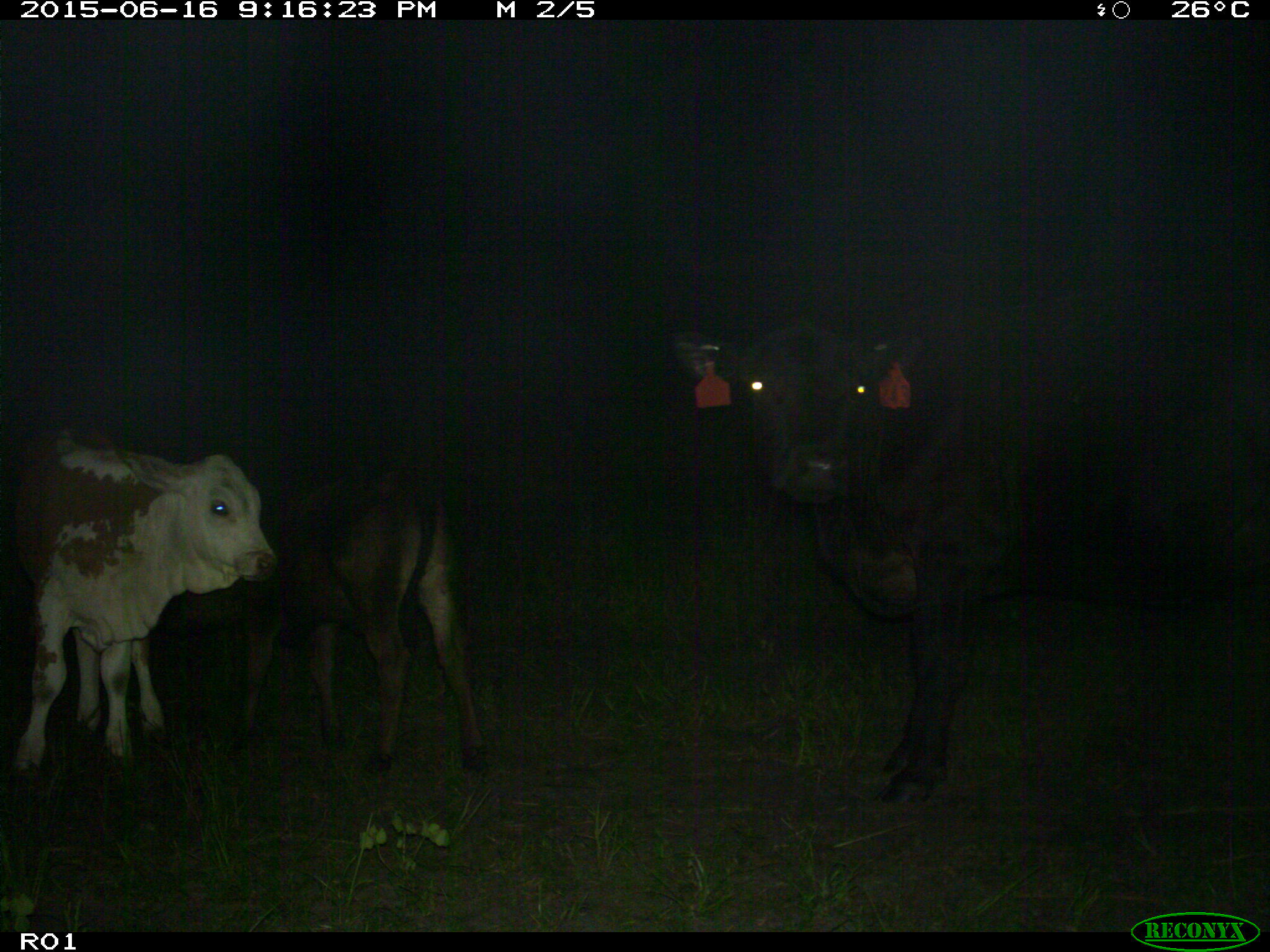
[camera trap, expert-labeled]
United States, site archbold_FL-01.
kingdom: Animalia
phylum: Chordata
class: Mammalia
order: Artiodactyla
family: Bovidae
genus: Bos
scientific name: Bos taurus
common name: domestic cow